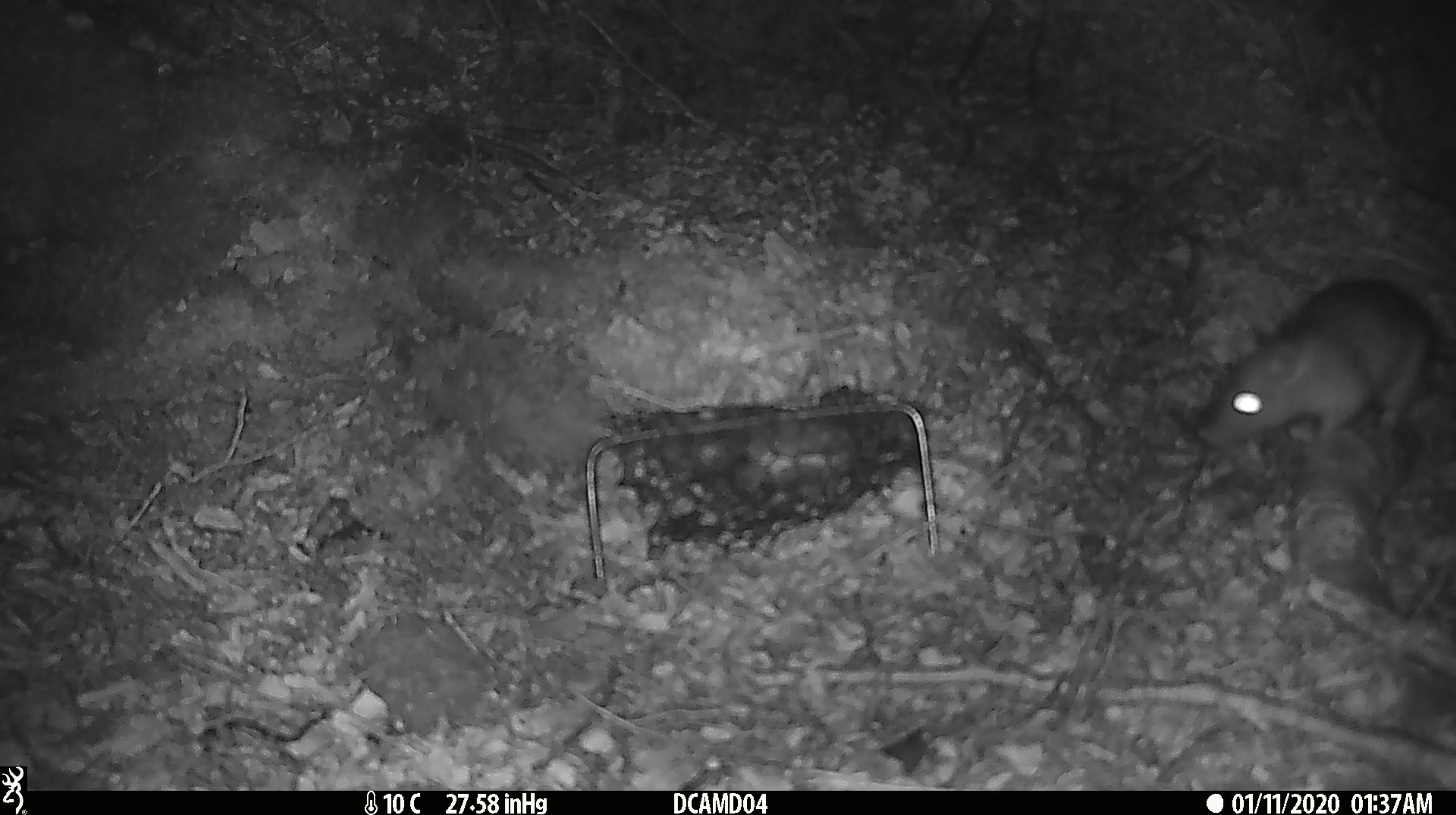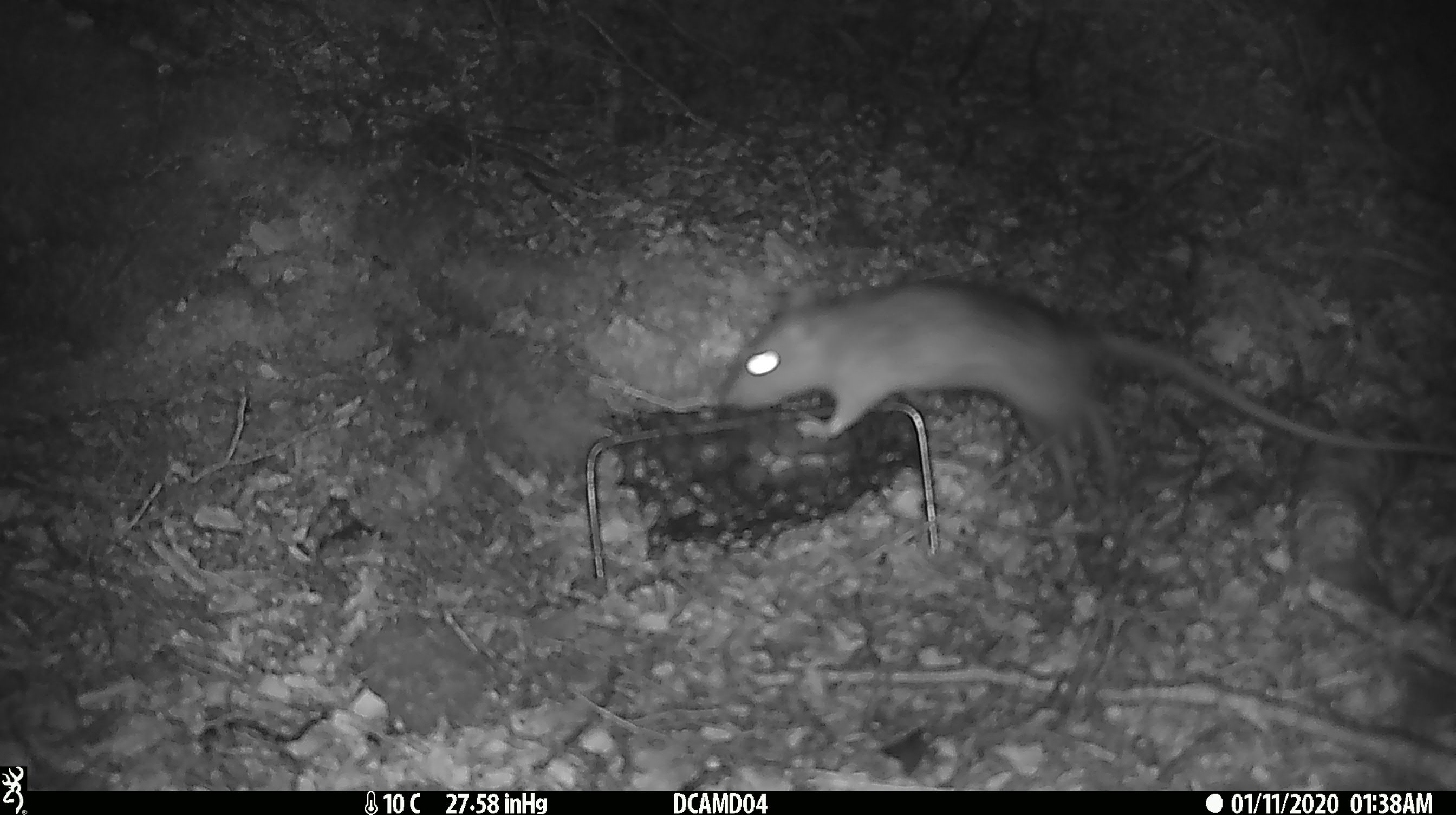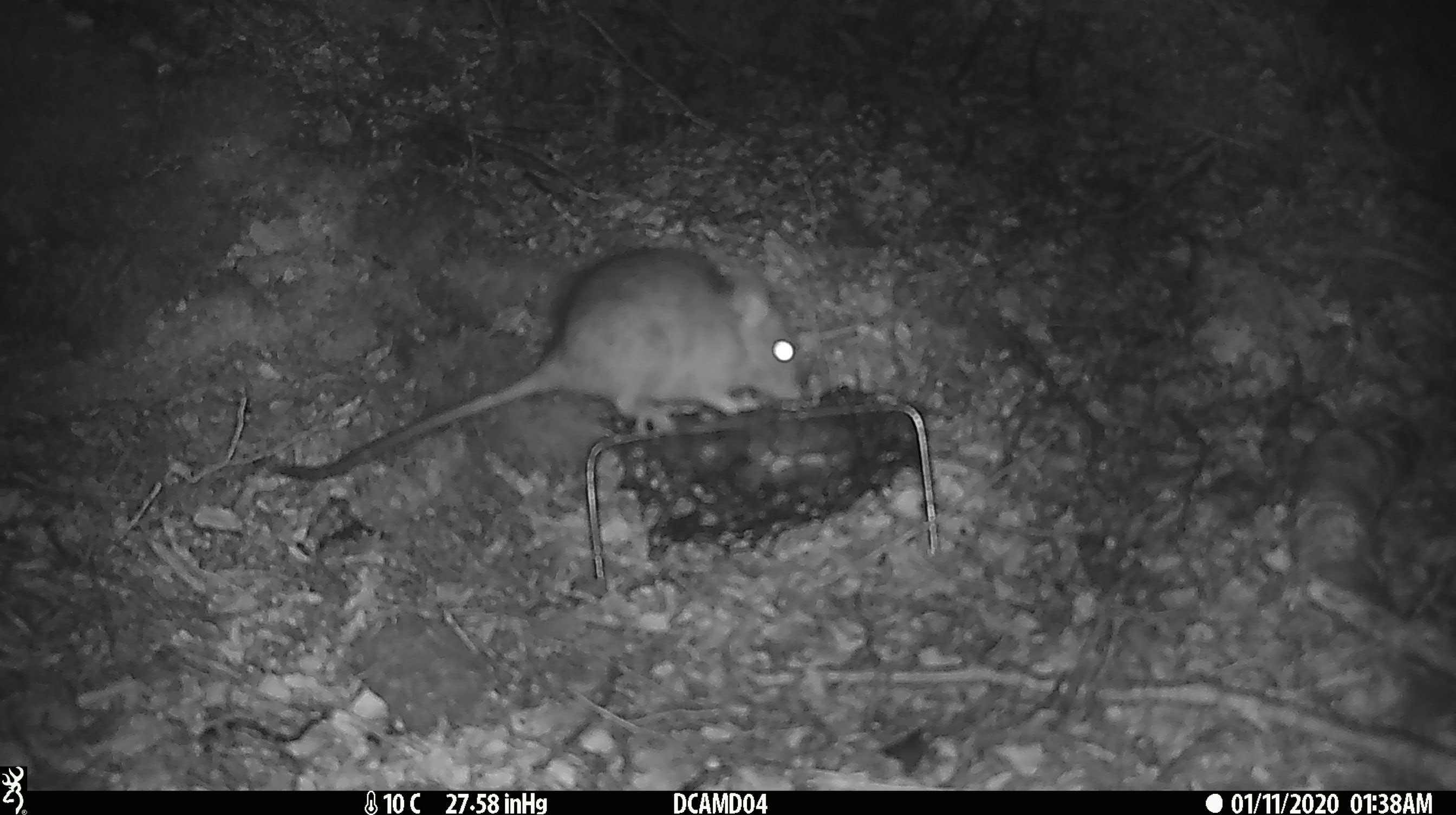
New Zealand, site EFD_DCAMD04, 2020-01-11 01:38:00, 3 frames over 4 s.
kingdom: Animalia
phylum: Chordata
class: Mammalia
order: Rodentia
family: Muridae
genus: Rattus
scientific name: Rattus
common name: rat